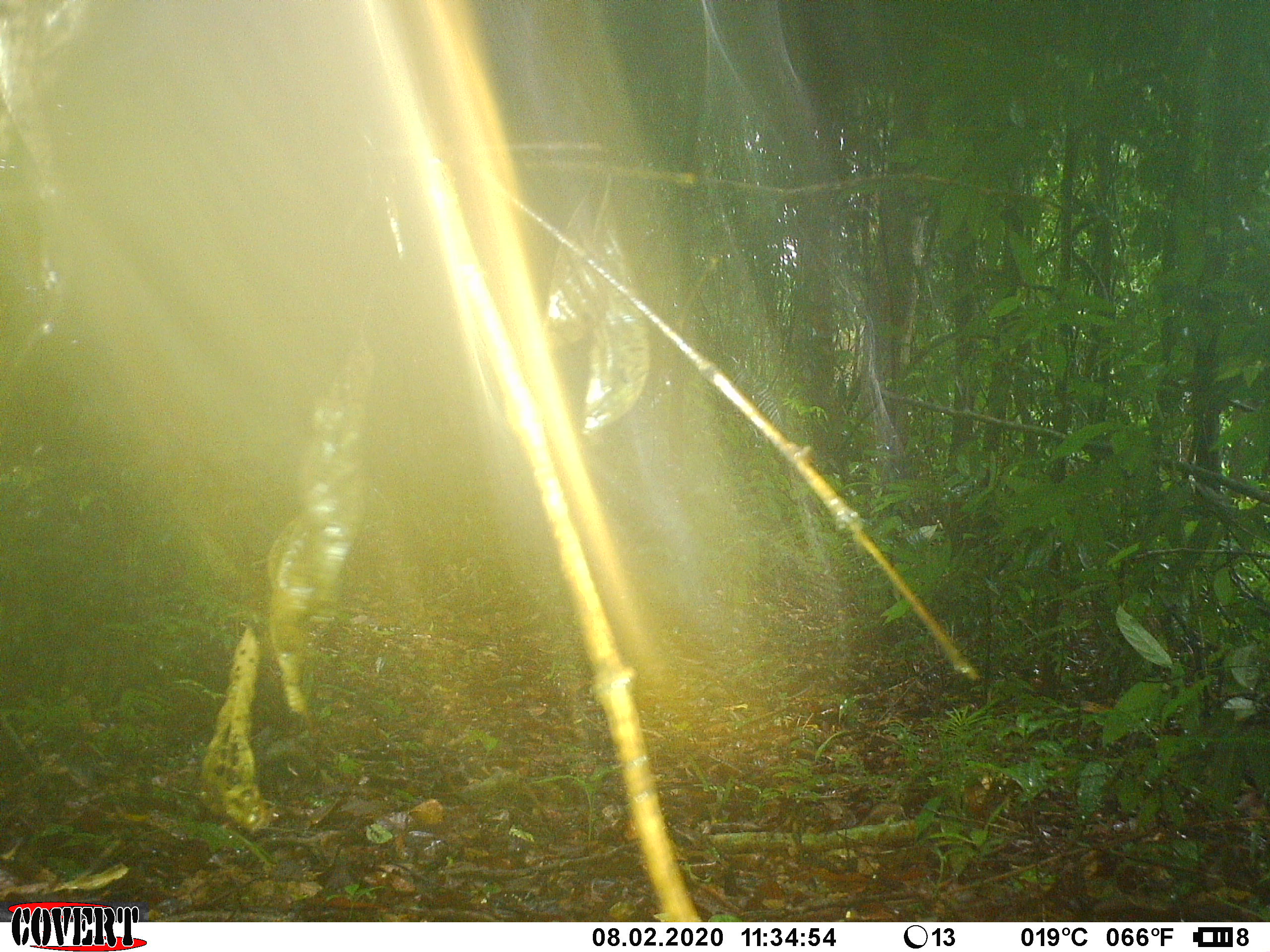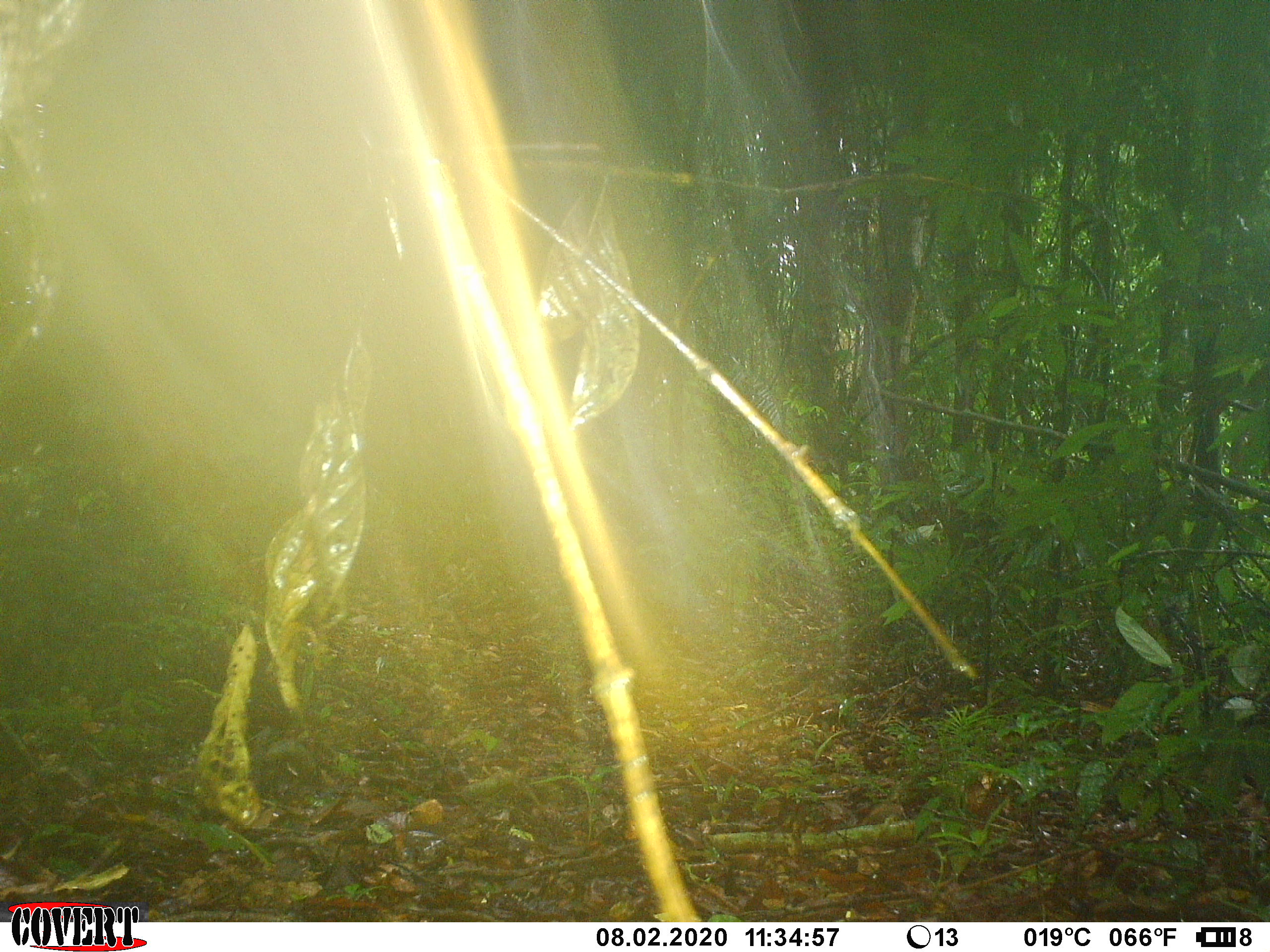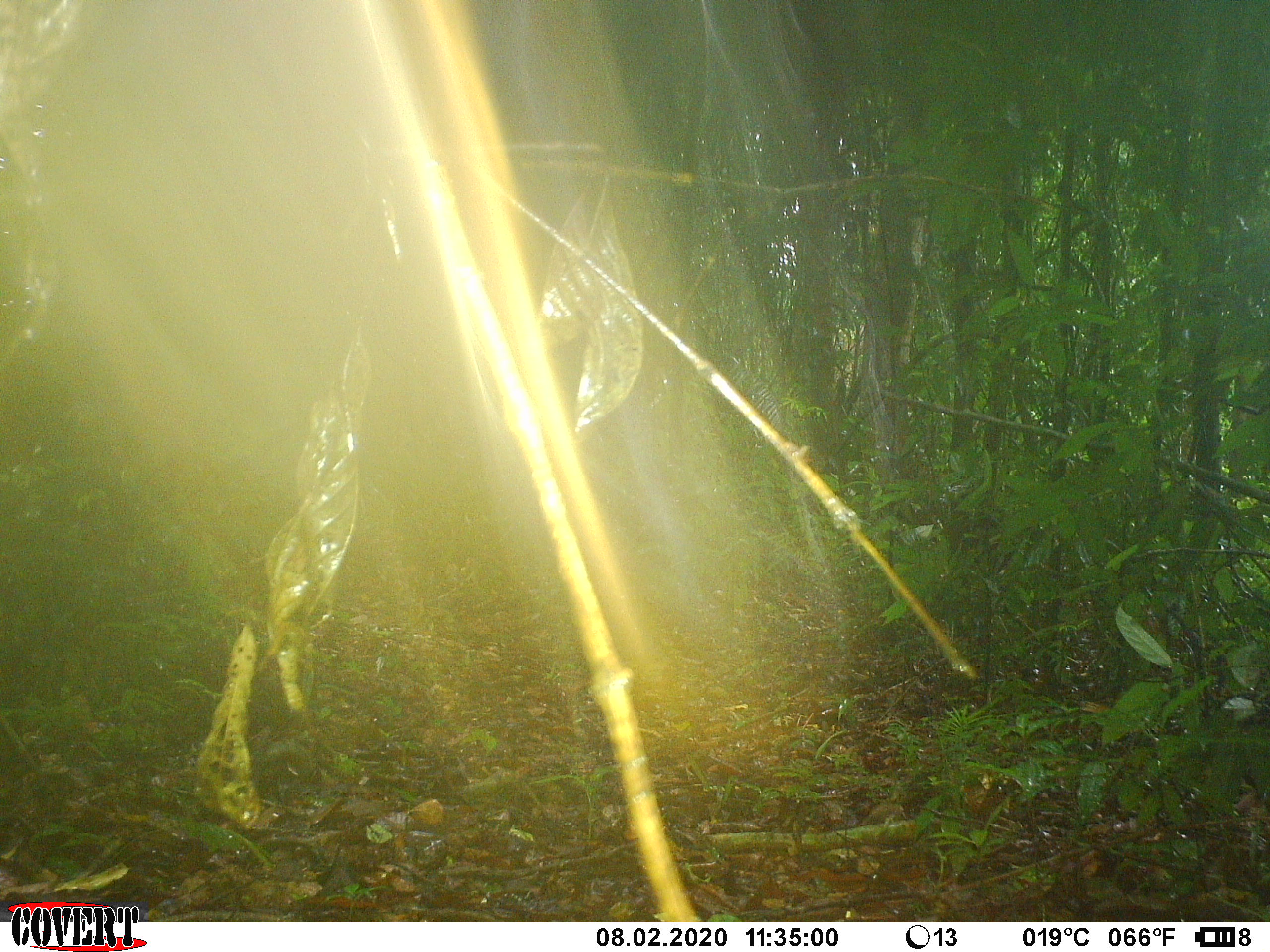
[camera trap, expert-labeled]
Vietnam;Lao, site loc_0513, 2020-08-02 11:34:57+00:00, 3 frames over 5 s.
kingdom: Animalia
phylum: Chordata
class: Mammalia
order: Artiodactyla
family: Cervidae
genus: Rusa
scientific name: Rusa unicolor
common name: sambar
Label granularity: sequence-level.